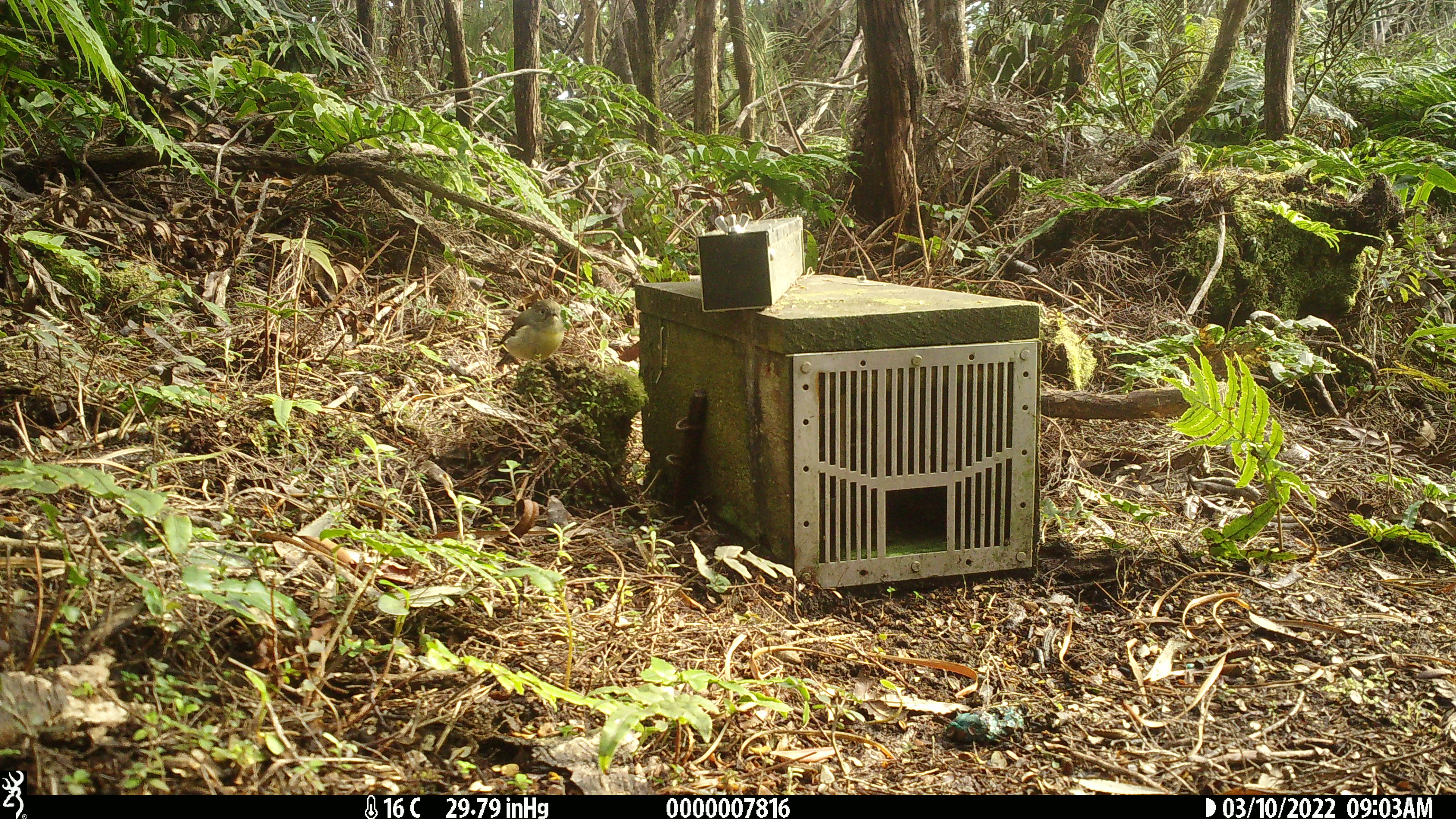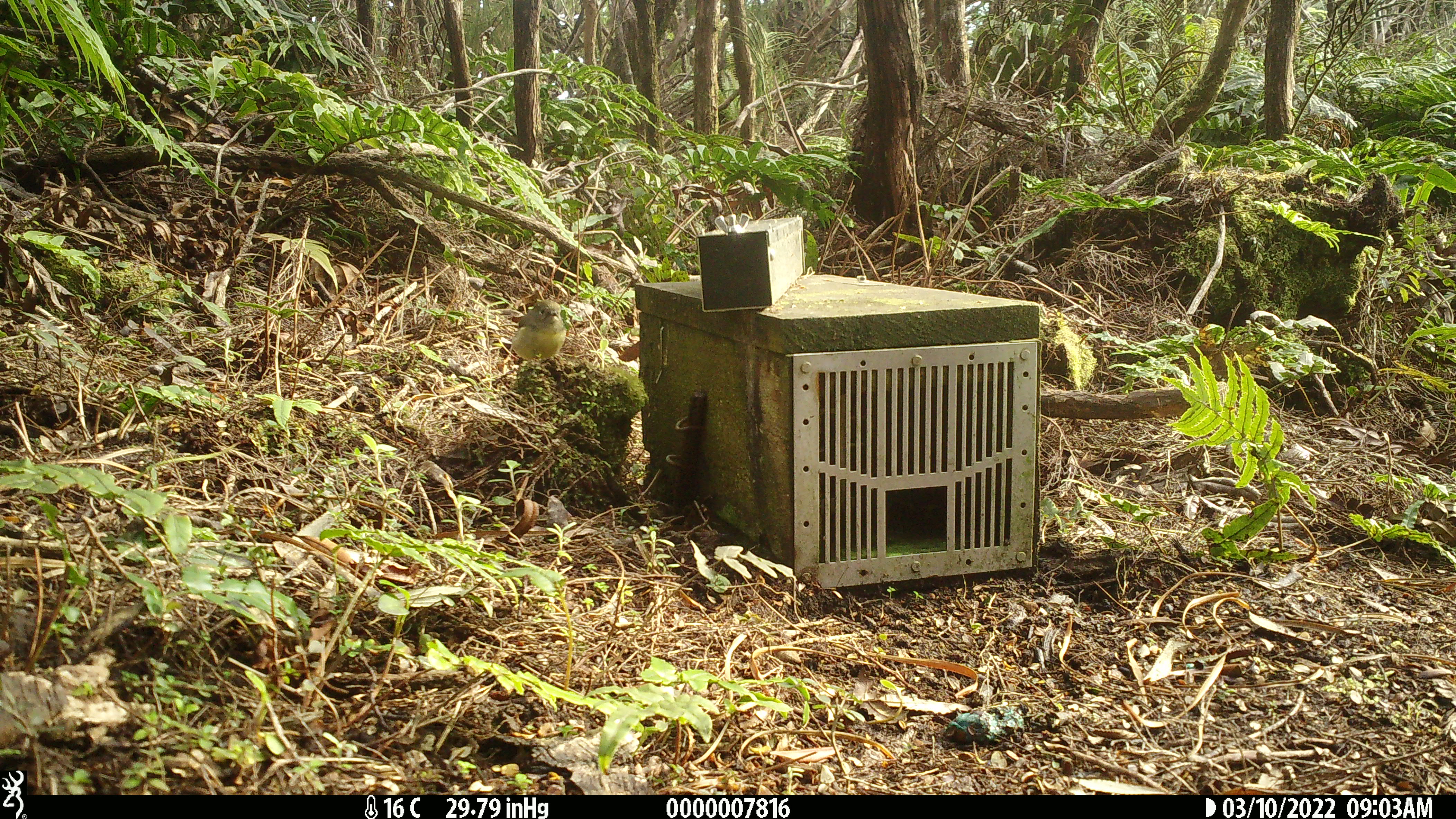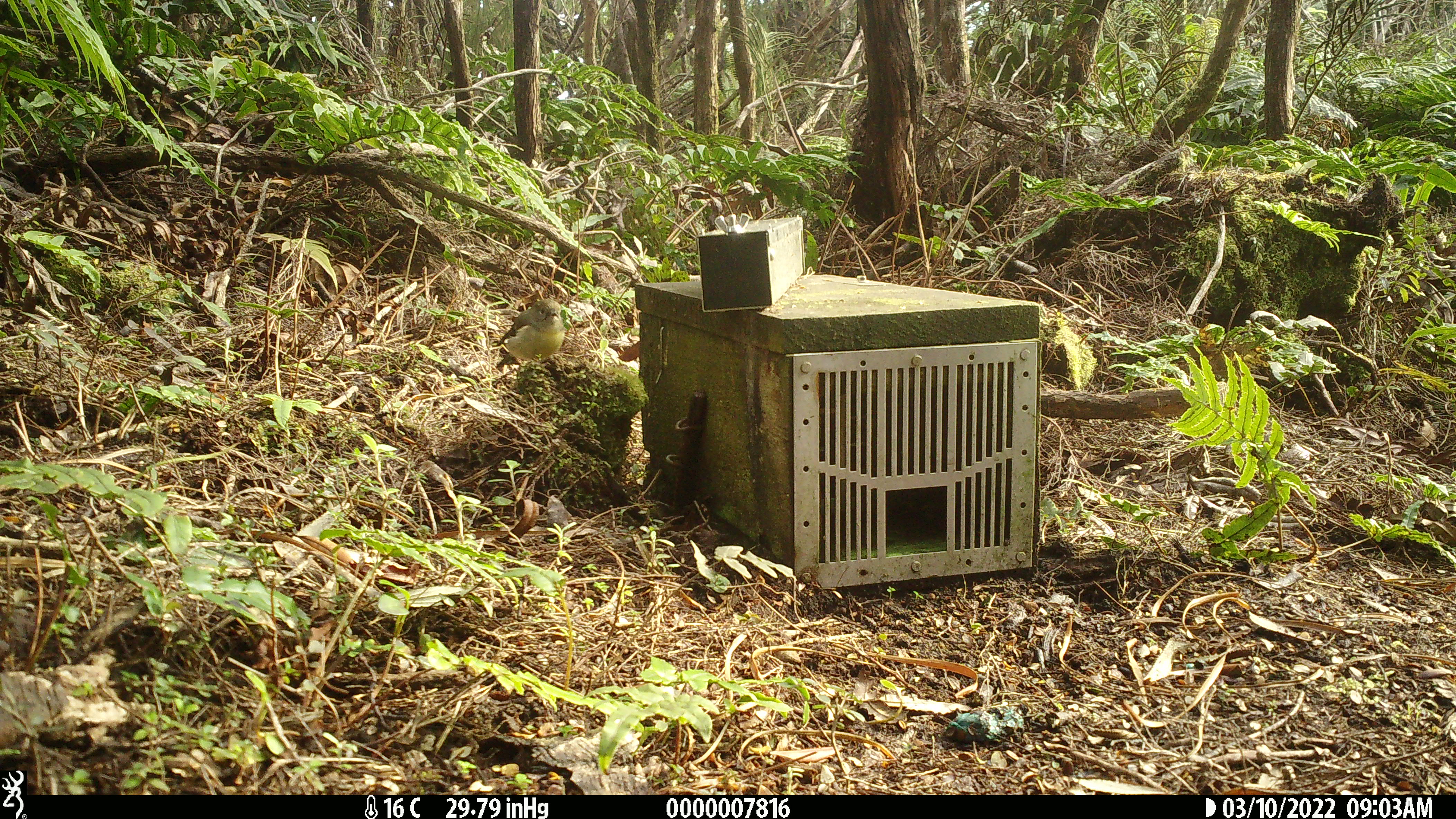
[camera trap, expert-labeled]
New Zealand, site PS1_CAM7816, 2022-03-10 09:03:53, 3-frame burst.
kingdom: Animalia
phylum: Chordata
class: Aves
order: Passeriformes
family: Petroicidae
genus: Petroica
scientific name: Petroica macrocephala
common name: tomtit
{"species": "tomtit (Petroica macrocephala)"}